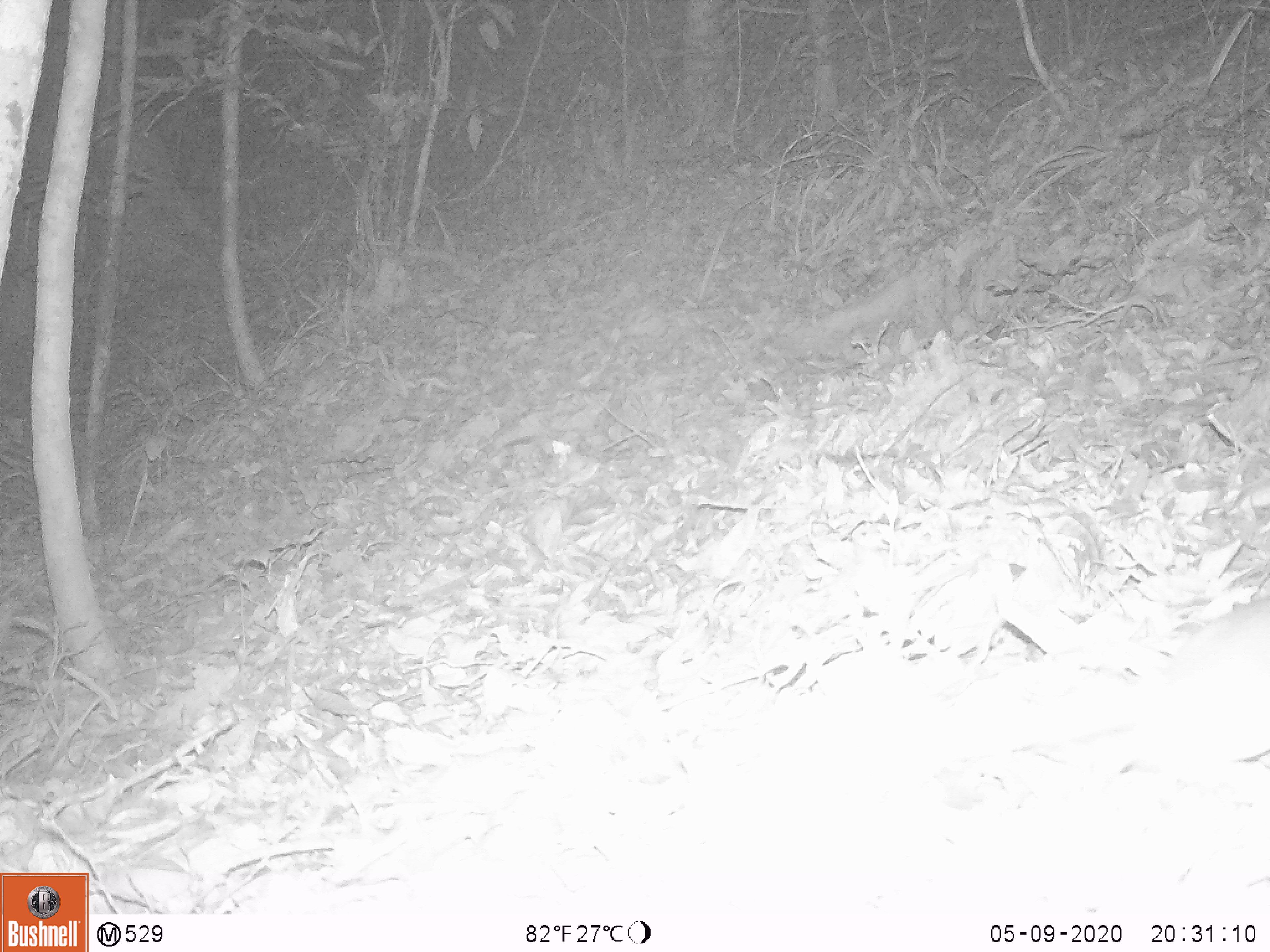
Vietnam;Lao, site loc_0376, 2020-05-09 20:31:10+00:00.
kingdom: Animalia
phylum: Chordata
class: Mammalia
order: Carnivora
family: Mustelidae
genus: Melogale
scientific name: Melogale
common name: ferret badger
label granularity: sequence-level